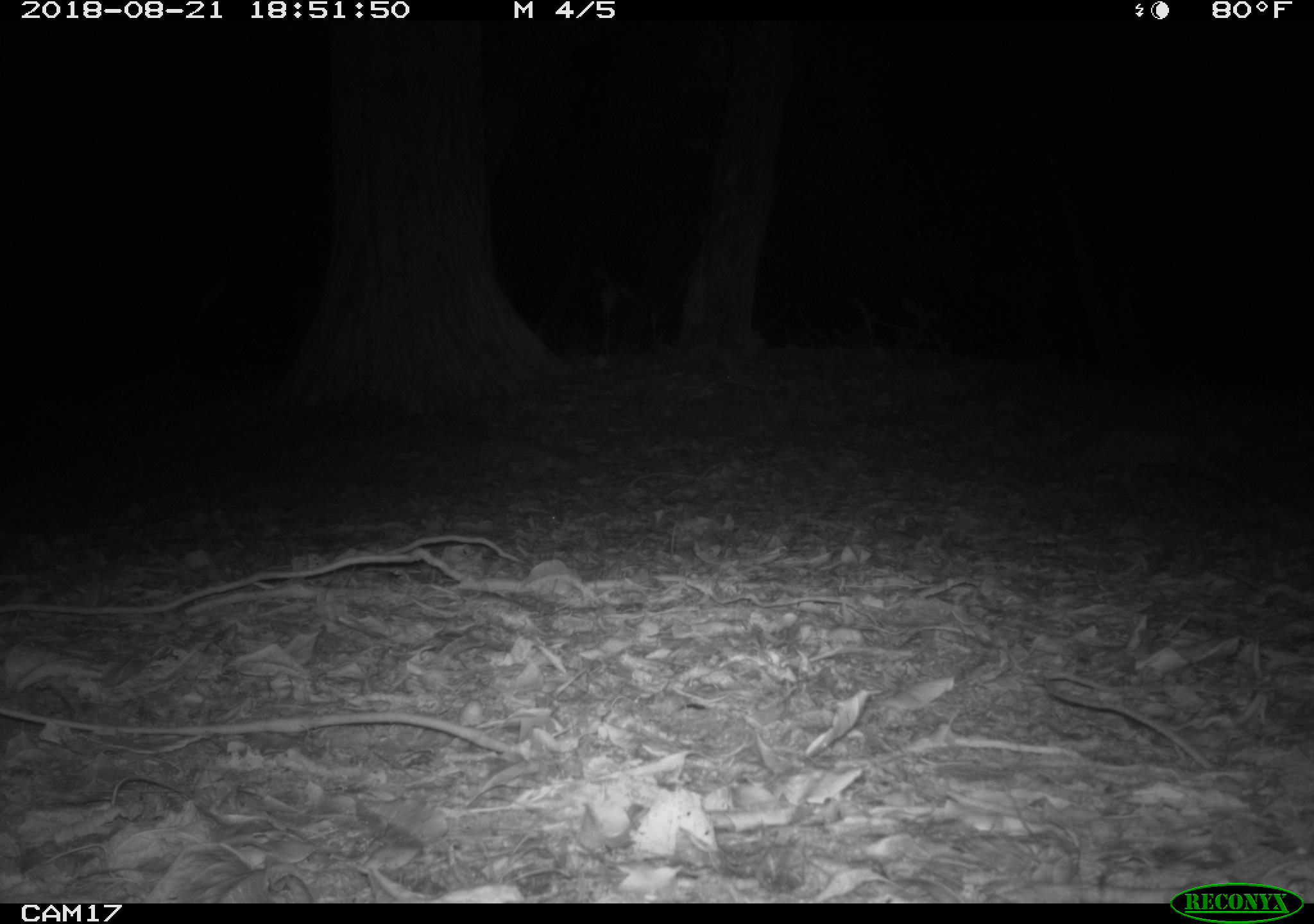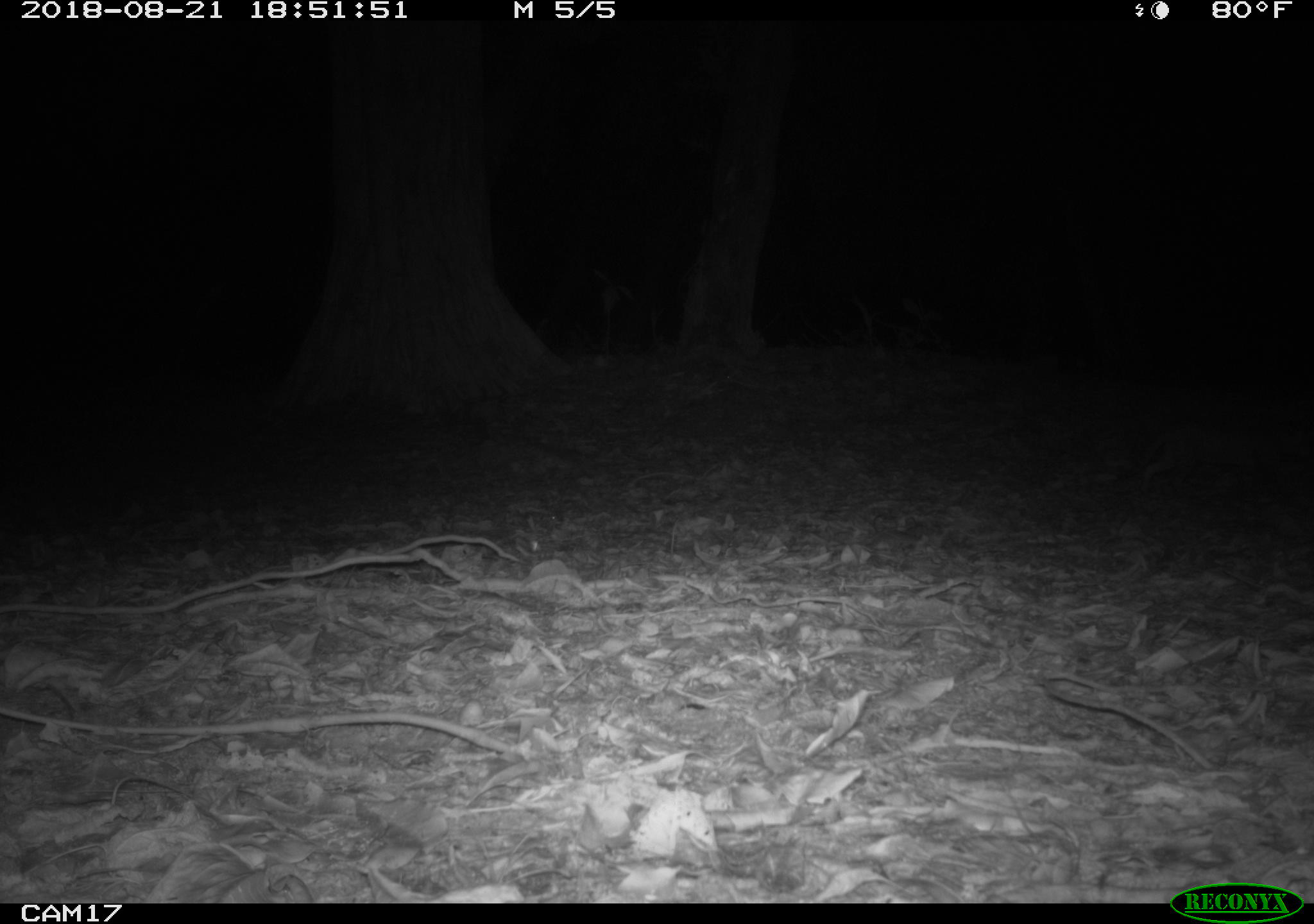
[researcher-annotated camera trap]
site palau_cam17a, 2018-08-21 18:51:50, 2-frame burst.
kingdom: Animalia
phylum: Chordata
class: Mammalia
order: Carnivora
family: Felidae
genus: Felis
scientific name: Felis catus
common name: cat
Cat (Felis catus).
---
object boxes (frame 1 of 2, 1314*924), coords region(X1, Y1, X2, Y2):
cat: region(1058, 416, 1231, 493)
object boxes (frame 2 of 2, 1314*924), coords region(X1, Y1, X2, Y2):
cat: region(1131, 421, 1263, 492)